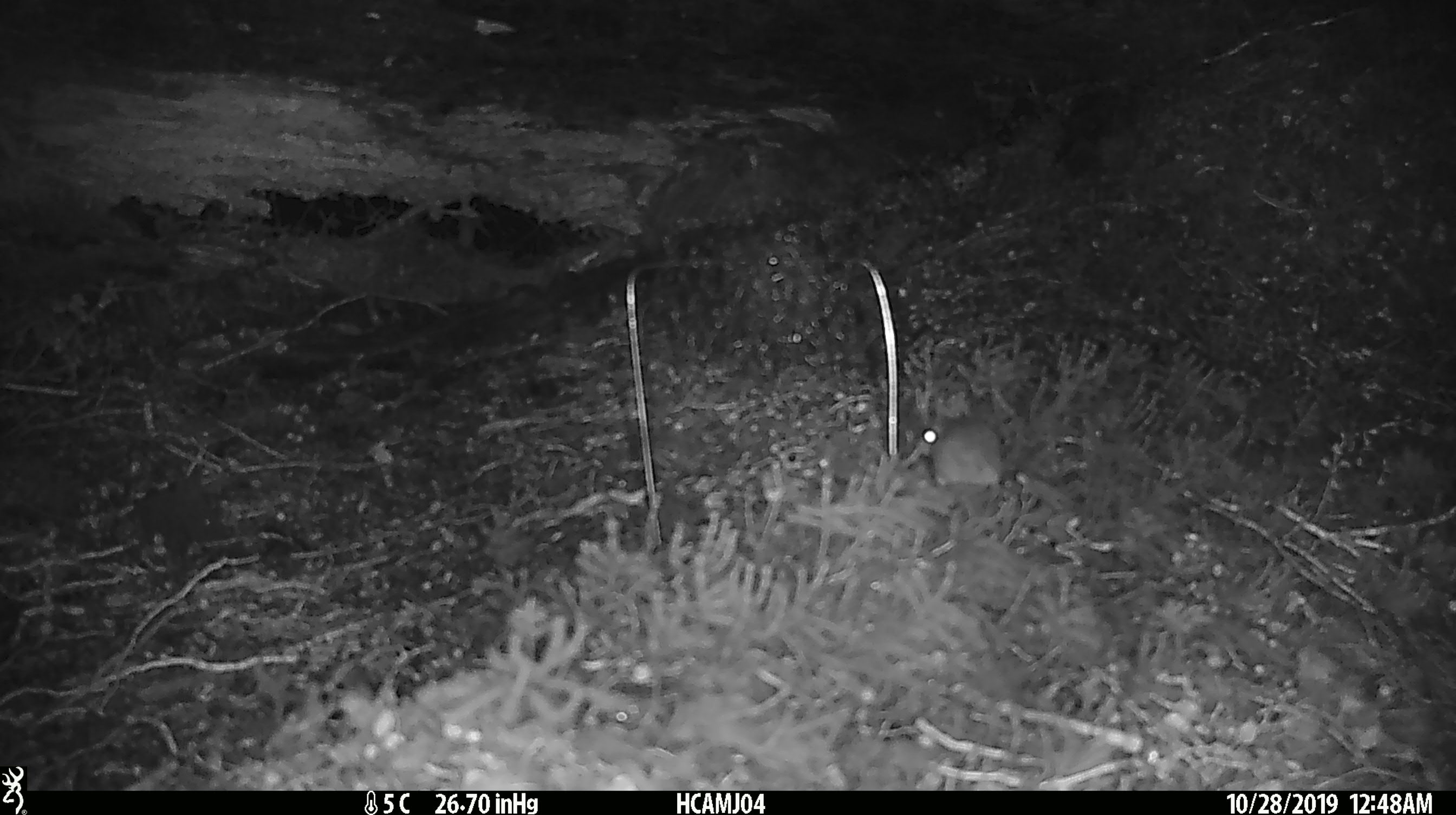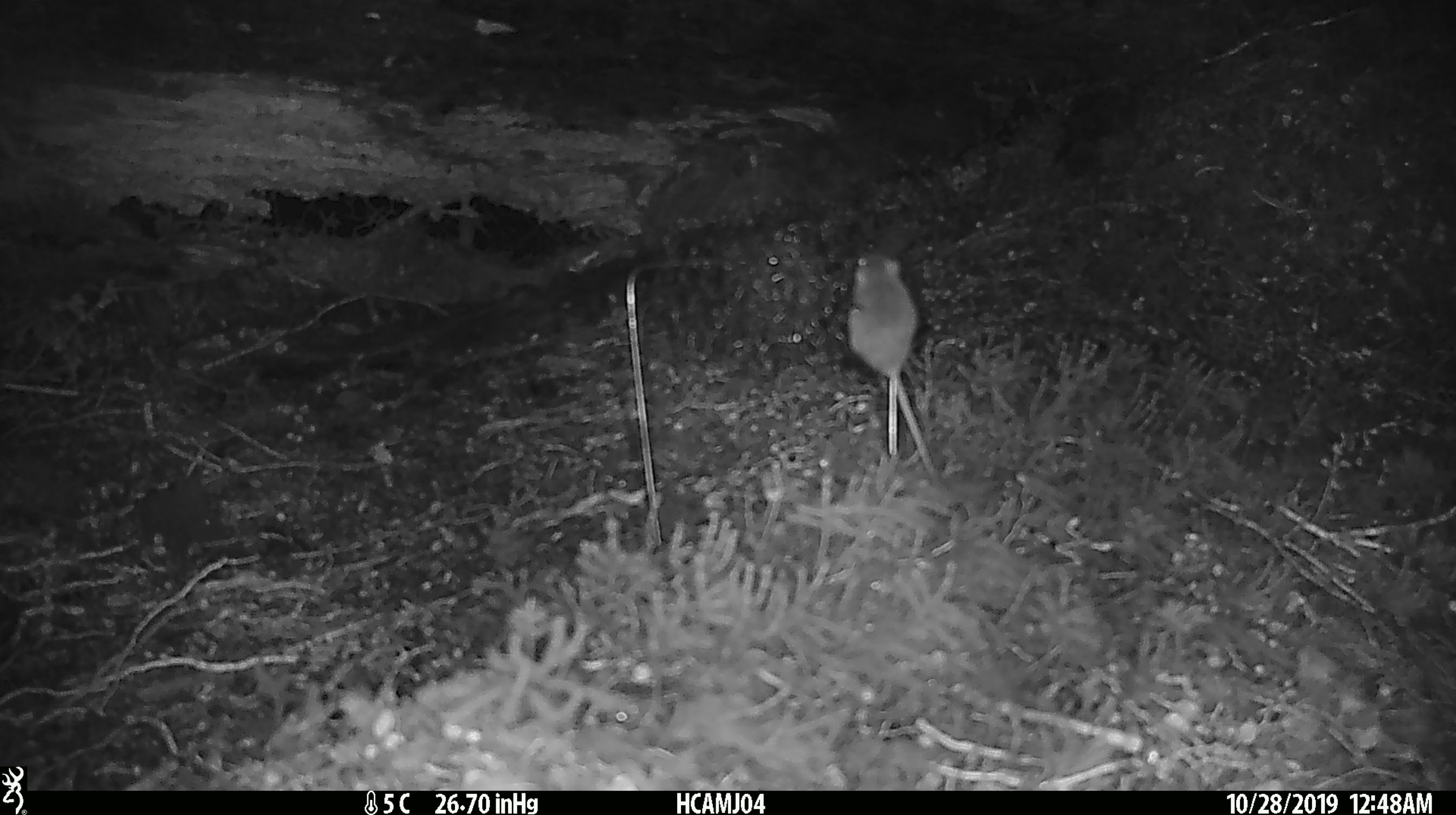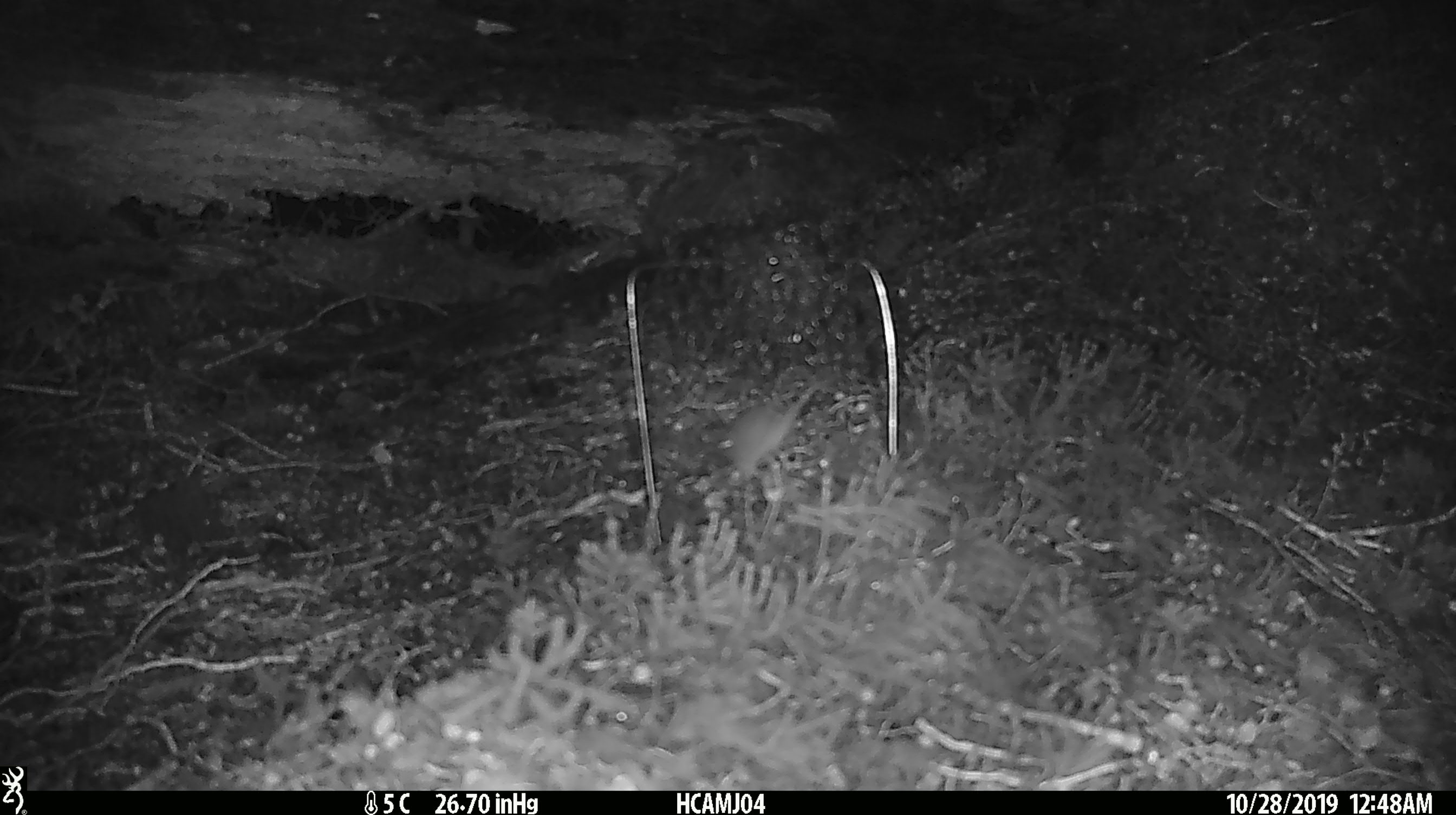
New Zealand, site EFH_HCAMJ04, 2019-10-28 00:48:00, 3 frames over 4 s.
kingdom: Animalia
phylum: Chordata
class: Mammalia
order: Rodentia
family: Muridae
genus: Mus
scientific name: Mus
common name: mouse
Mouse (Mus).